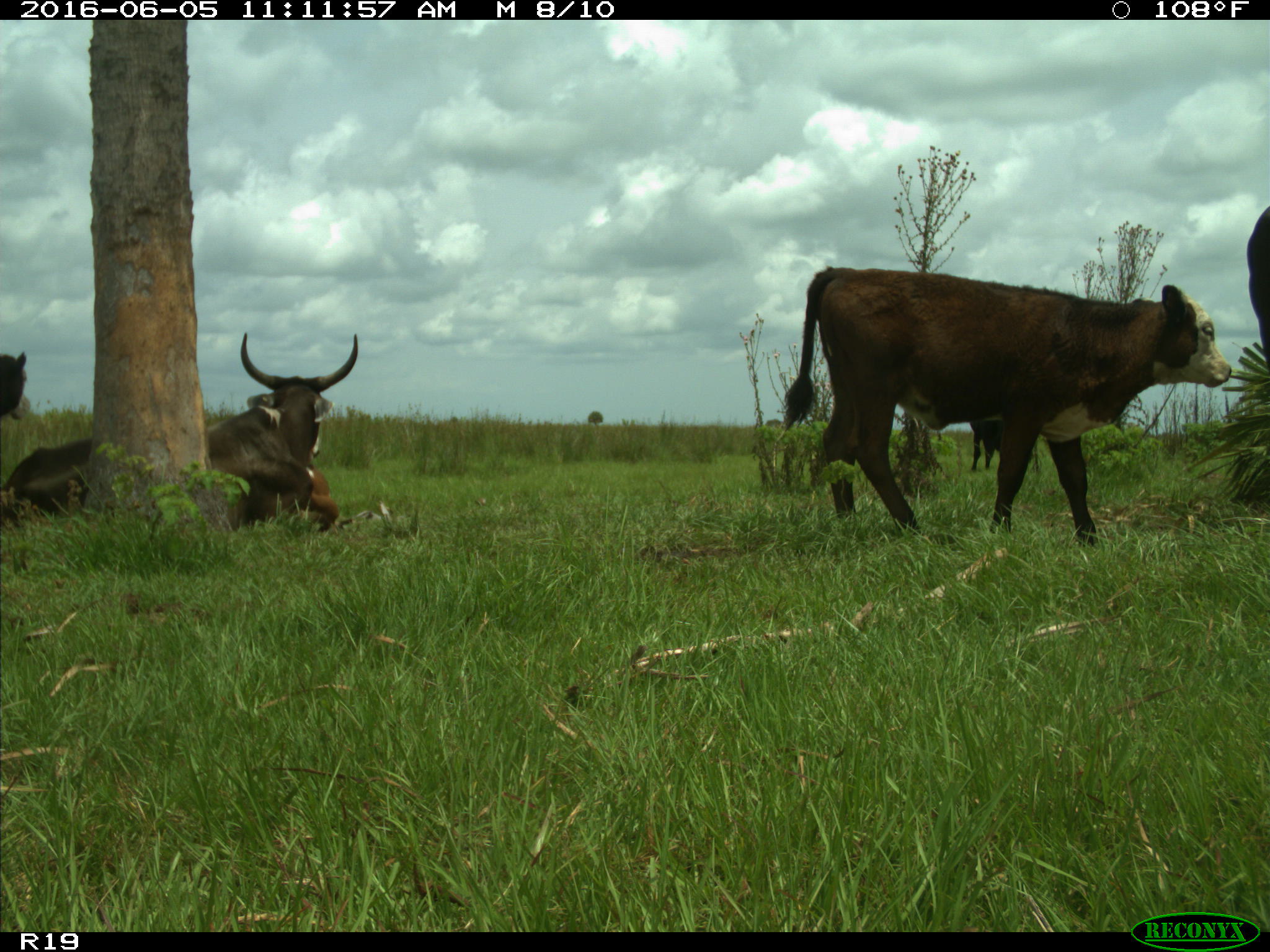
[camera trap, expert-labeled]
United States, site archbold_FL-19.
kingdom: Animalia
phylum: Chordata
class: Mammalia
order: Artiodactyla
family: Bovidae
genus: Bos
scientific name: Bos taurus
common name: domestic cow